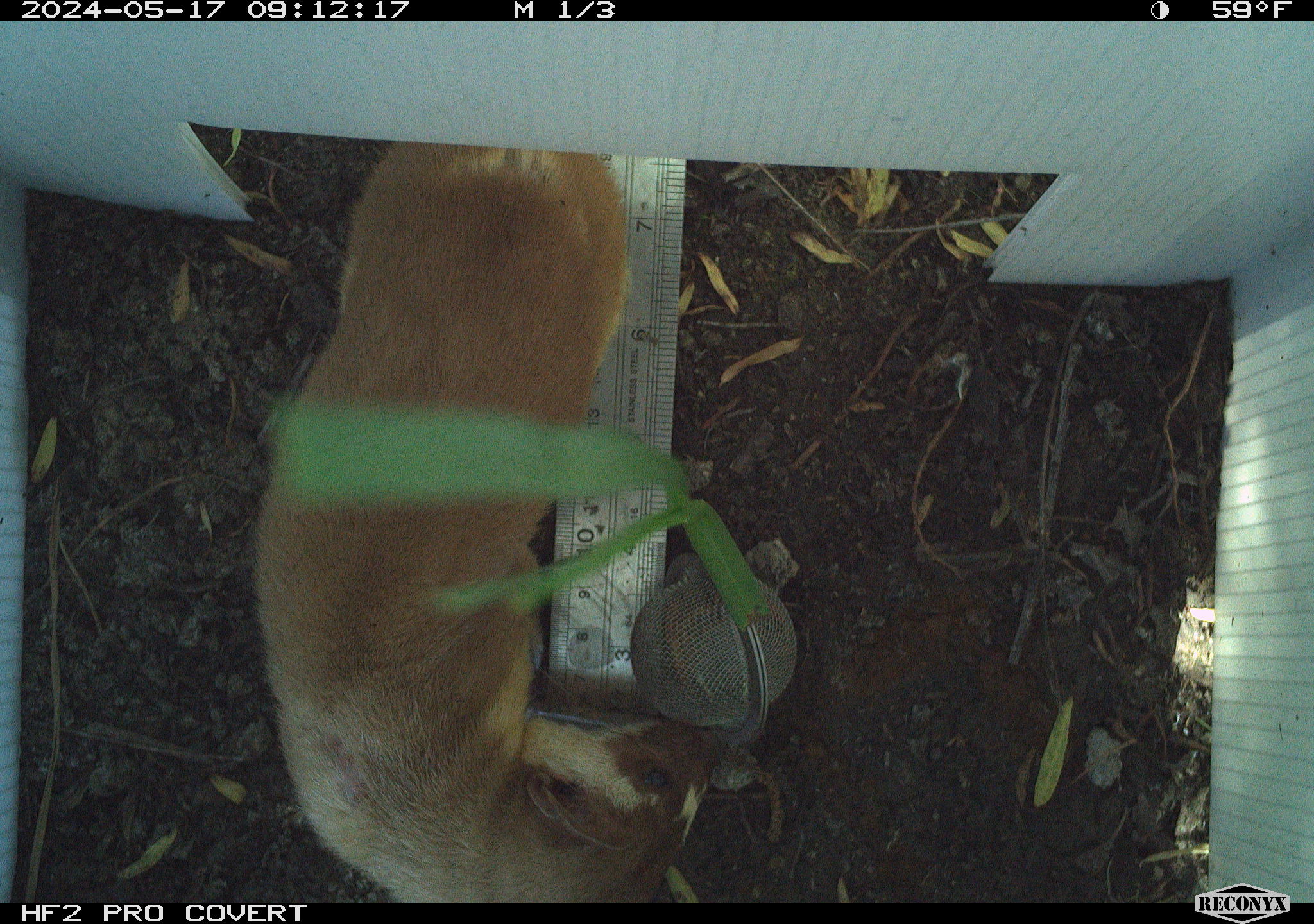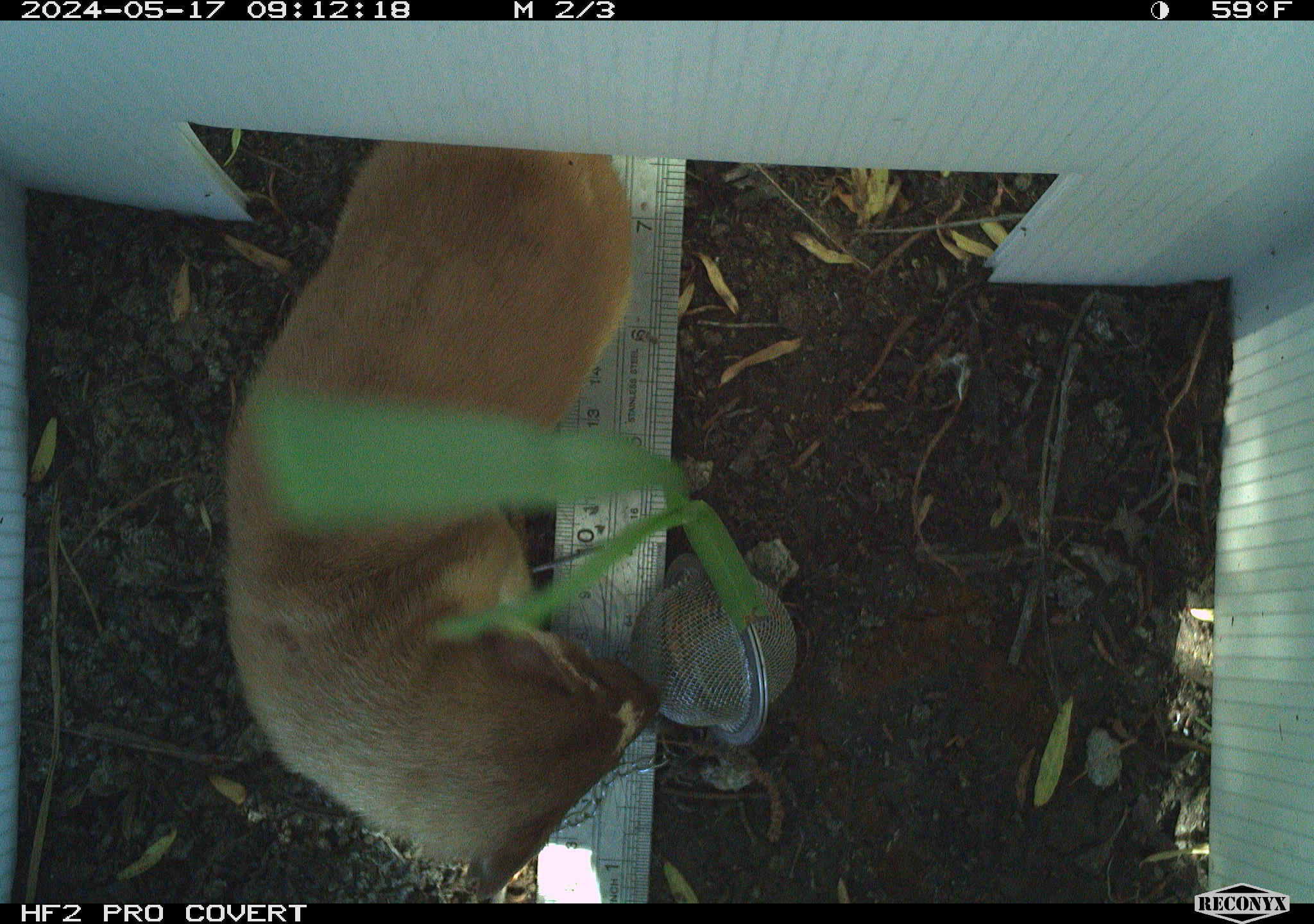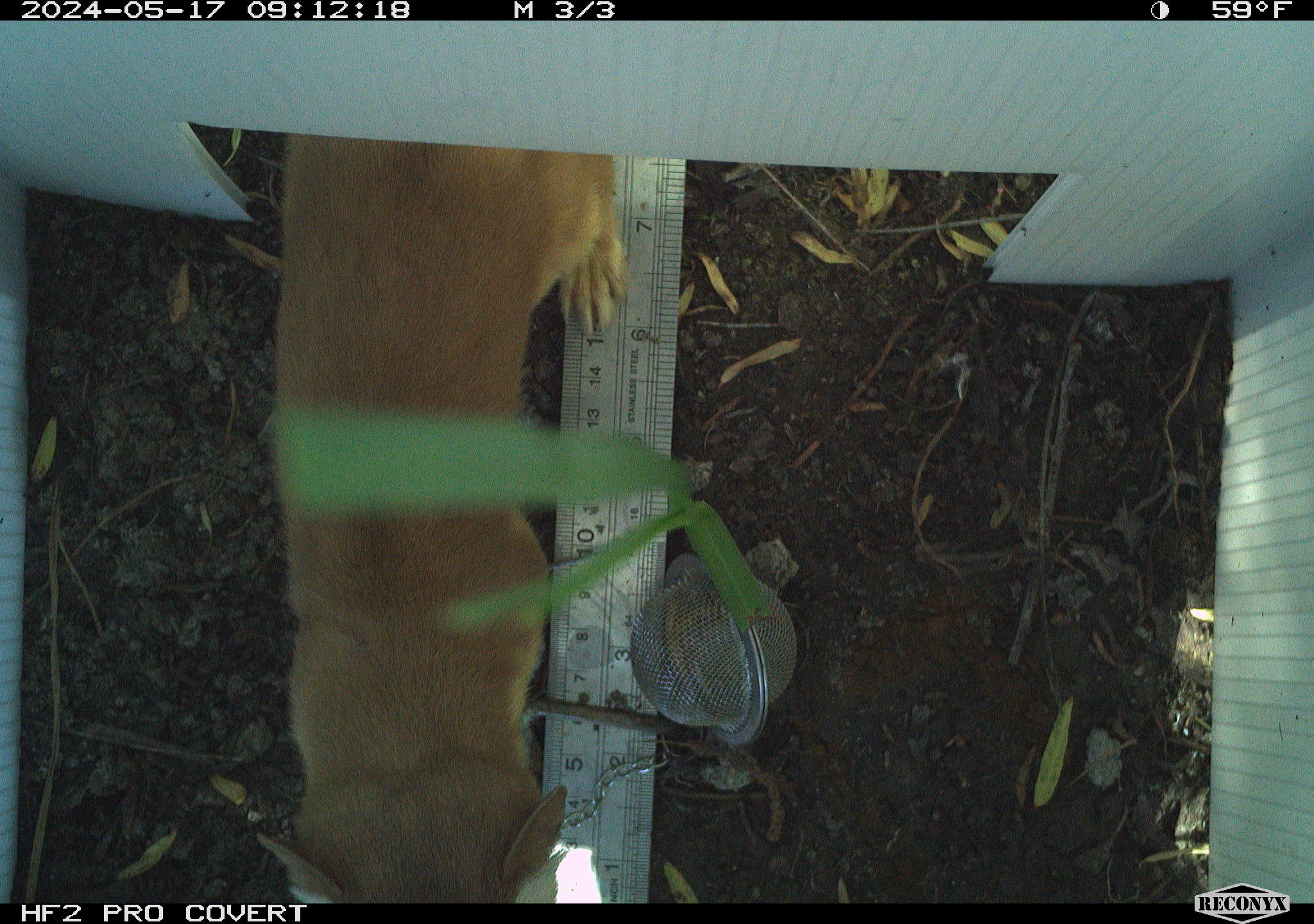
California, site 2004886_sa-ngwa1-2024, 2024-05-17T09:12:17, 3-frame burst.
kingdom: Animalia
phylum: Chordata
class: Mammalia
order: Carnivora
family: Mustelidae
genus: Neogale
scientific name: Neogale frenata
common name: long-tailed weasel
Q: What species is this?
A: Long-tailed weasel (Neogale frenata).